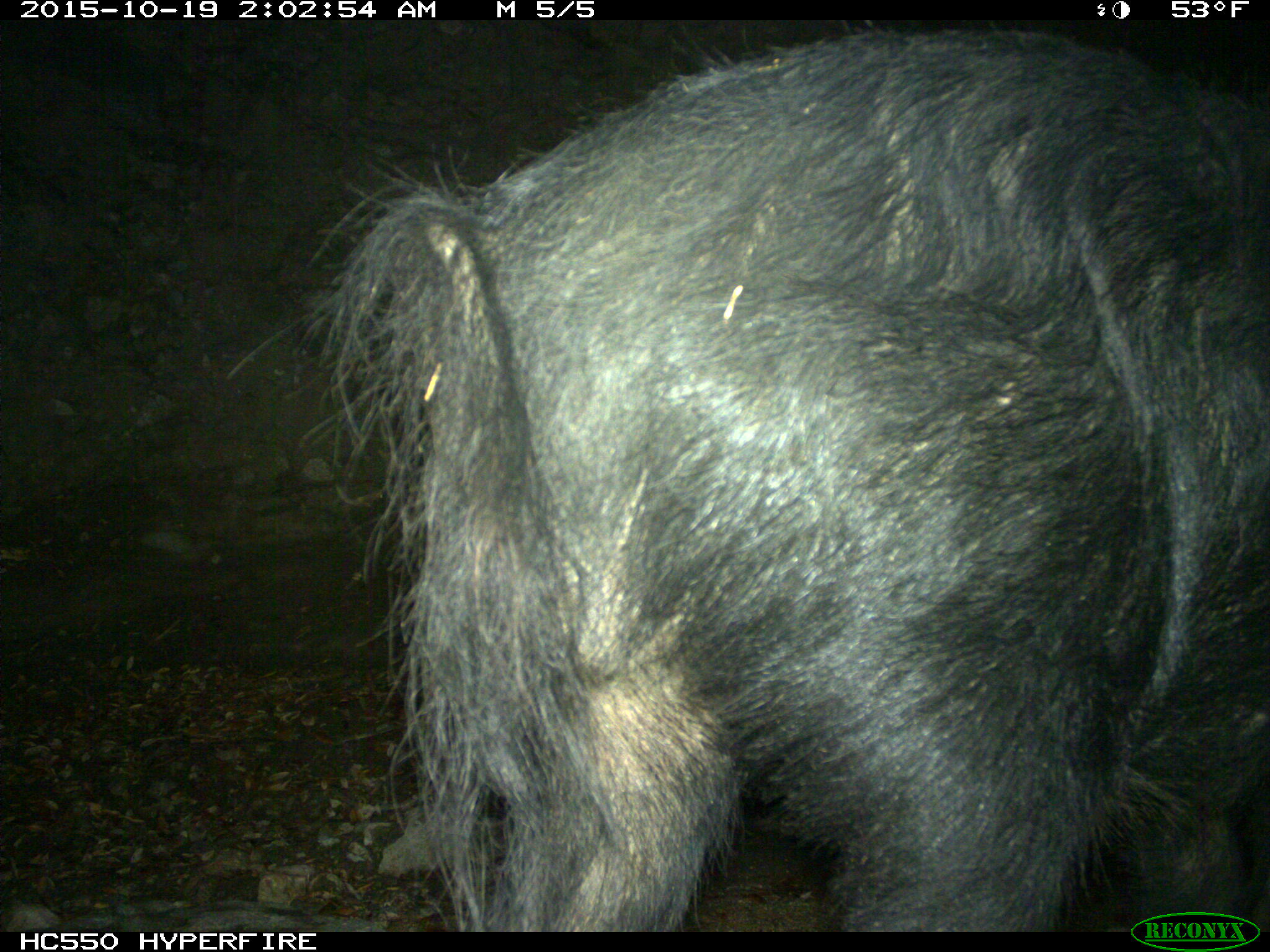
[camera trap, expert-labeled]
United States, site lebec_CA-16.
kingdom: Animalia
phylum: Chordata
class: Mammalia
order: Artiodactyla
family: Suidae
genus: Sus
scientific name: Sus scrofa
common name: wild boar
Sus scrofa (wild boar).